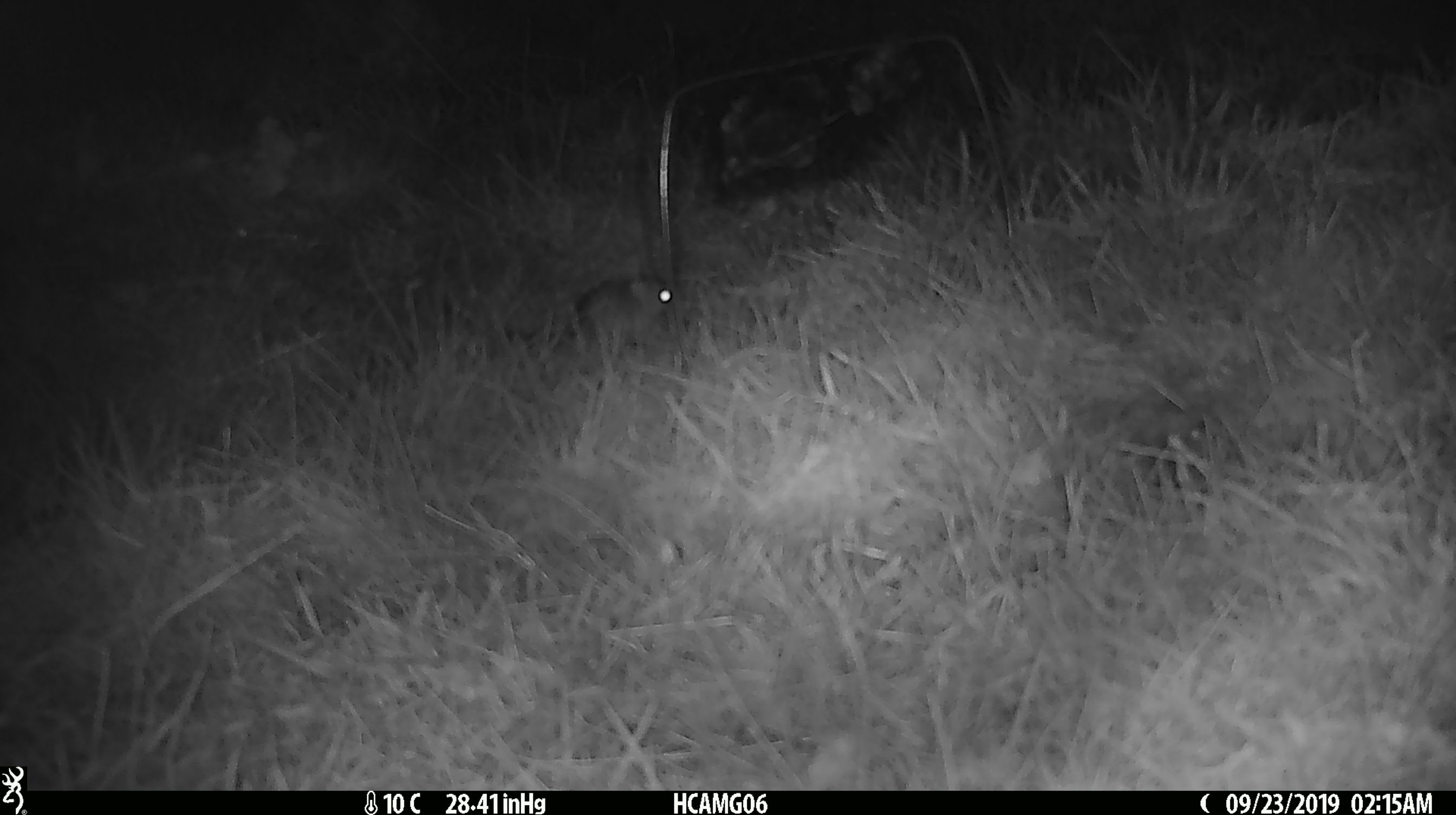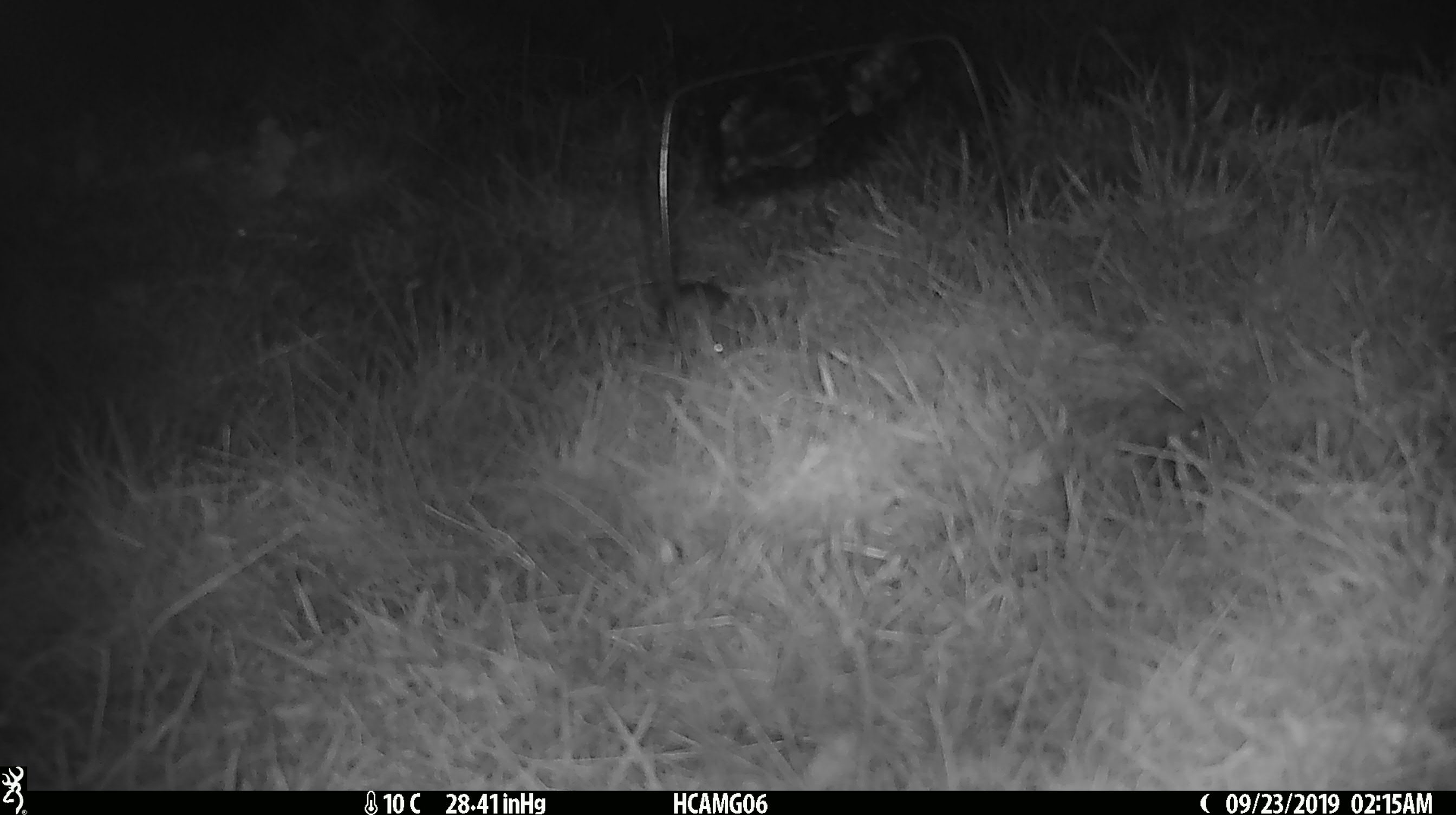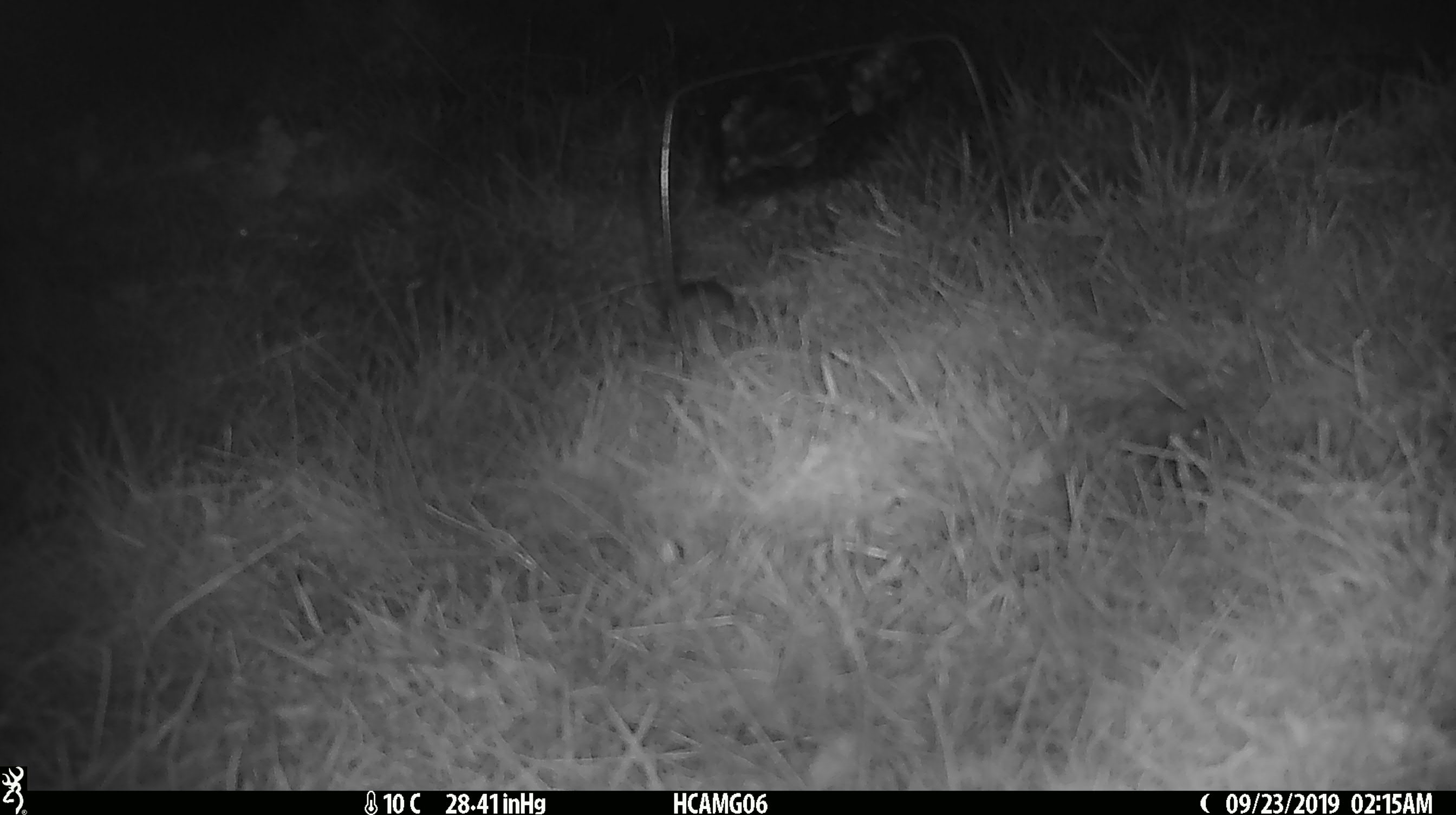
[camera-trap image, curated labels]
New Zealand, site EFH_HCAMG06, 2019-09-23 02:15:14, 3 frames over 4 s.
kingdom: Animalia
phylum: Chordata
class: Mammalia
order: Rodentia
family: Muridae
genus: Mus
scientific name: Mus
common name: mouse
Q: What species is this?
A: Mouse (Mus).